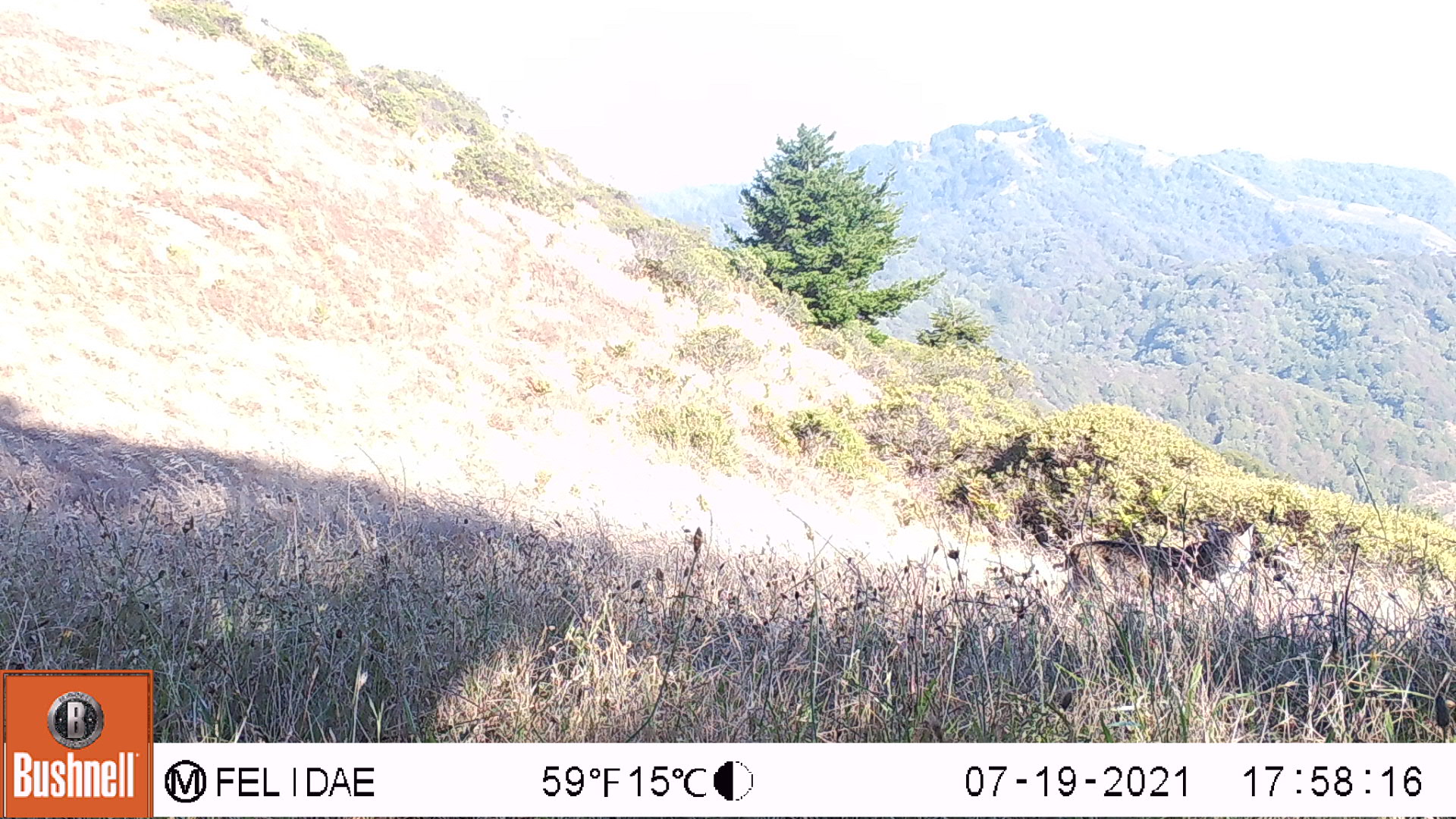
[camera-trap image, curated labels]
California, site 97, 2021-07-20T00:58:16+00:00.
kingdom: Animalia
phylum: Chordata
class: Mammalia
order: Carnivora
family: Felidae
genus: Lynx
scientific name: Lynx rufus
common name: bobcat